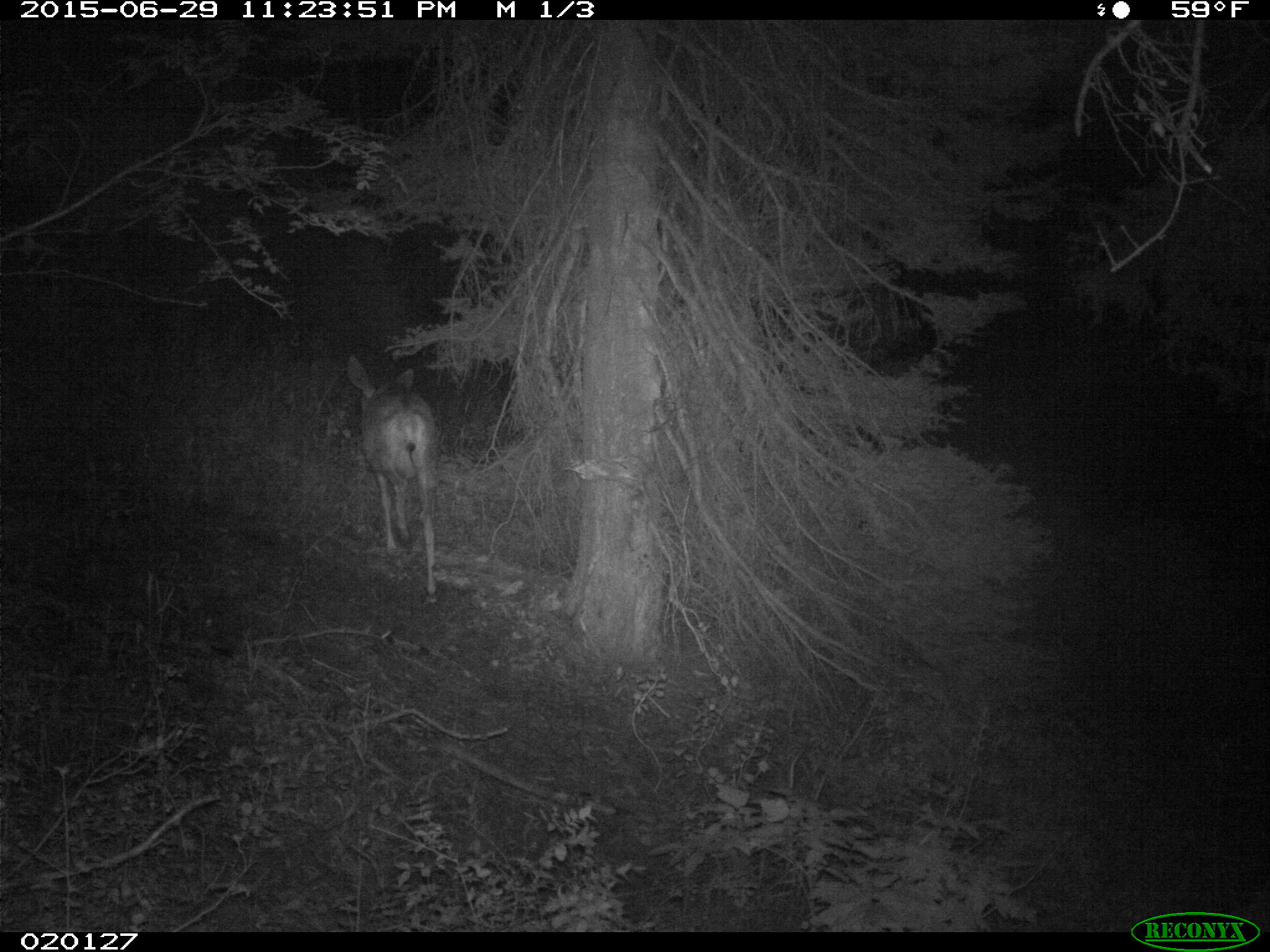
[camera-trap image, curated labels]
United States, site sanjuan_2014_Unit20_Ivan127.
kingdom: Animalia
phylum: Chordata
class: Mammalia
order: Artiodactyla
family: Cervidae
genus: Odocoileus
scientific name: Odocoileus hemionus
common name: mule deer